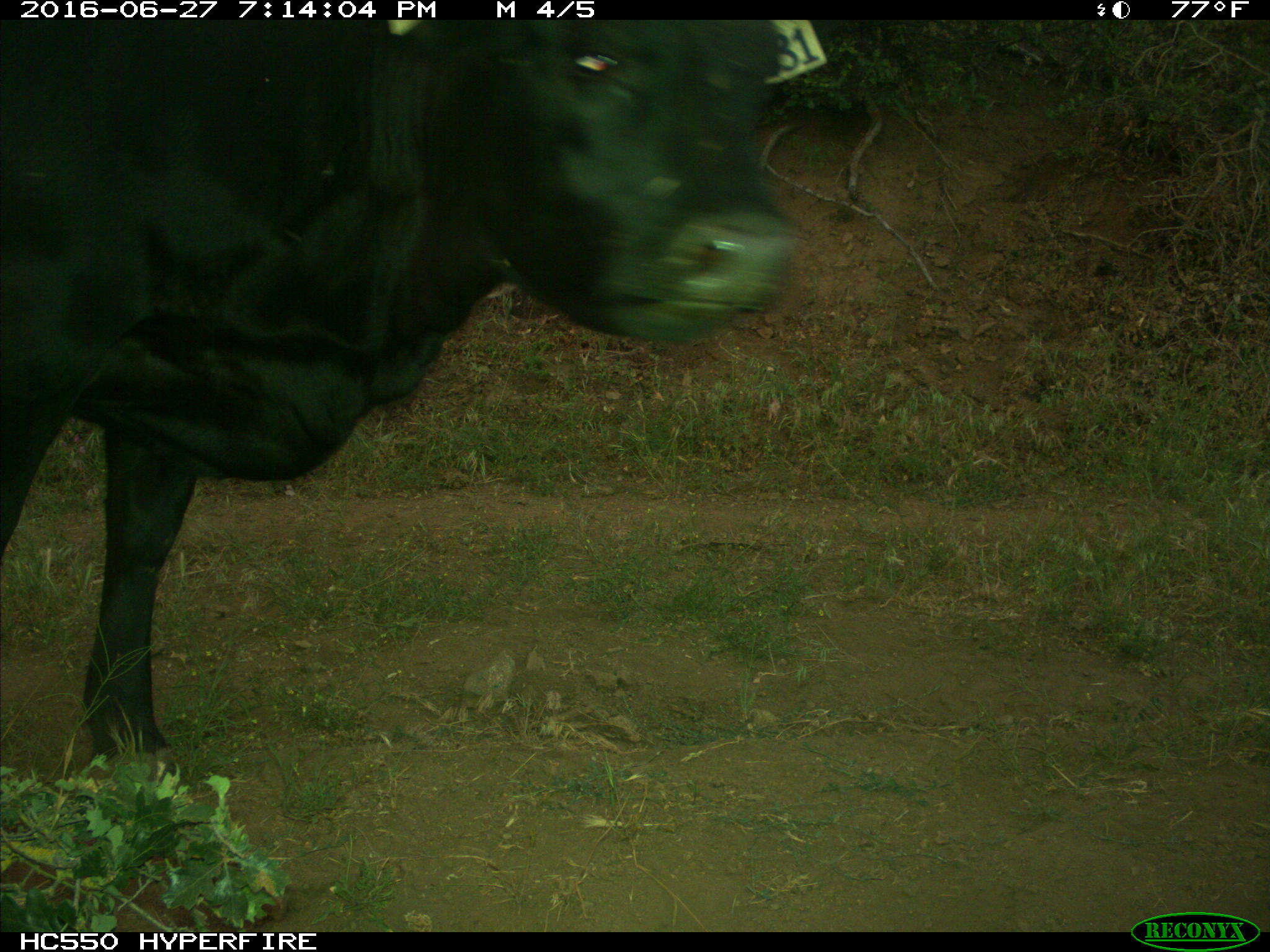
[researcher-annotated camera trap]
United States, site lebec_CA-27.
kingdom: Animalia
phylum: Chordata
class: Mammalia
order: Artiodactyla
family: Bovidae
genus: Bos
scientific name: Bos taurus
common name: domestic cow